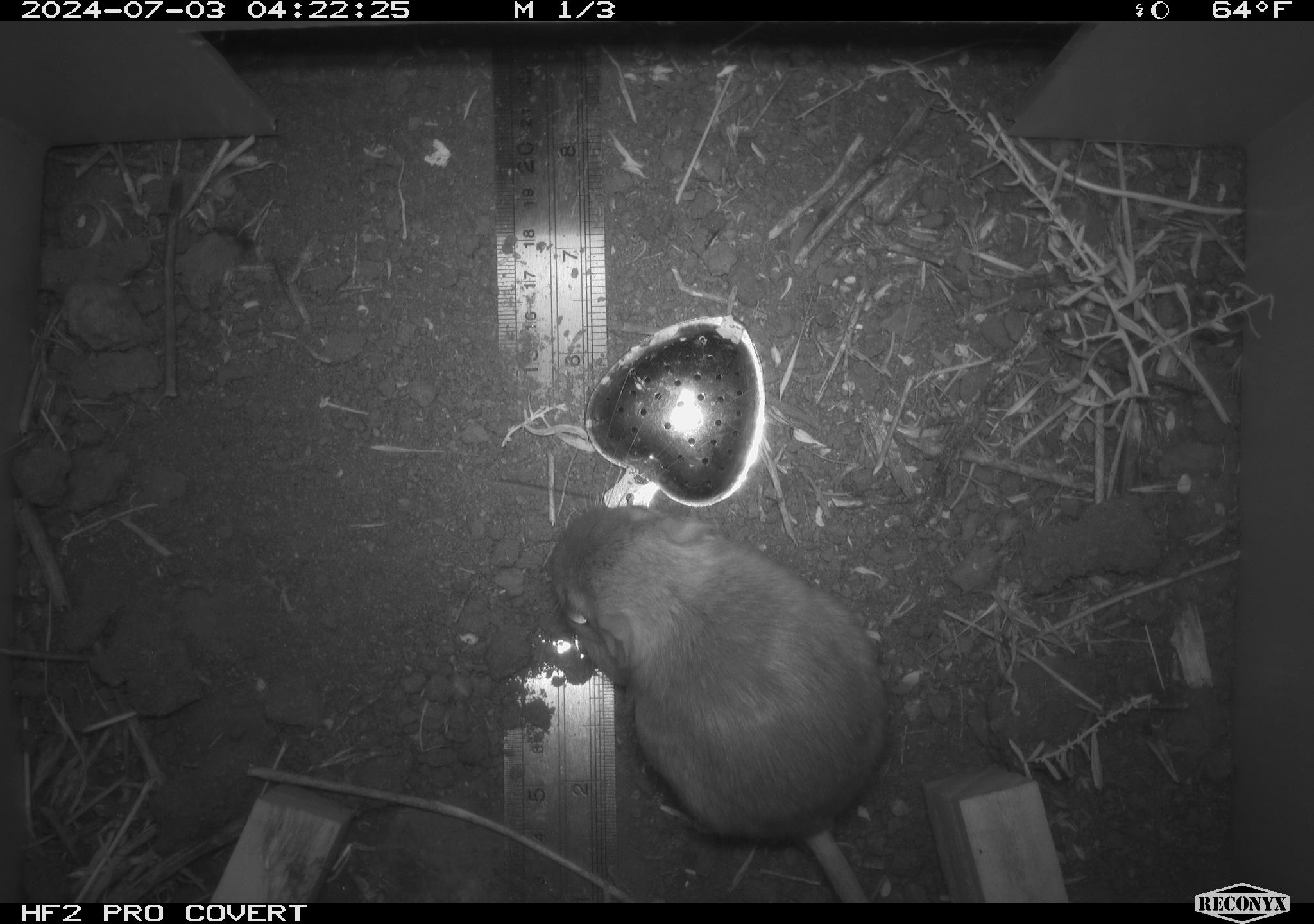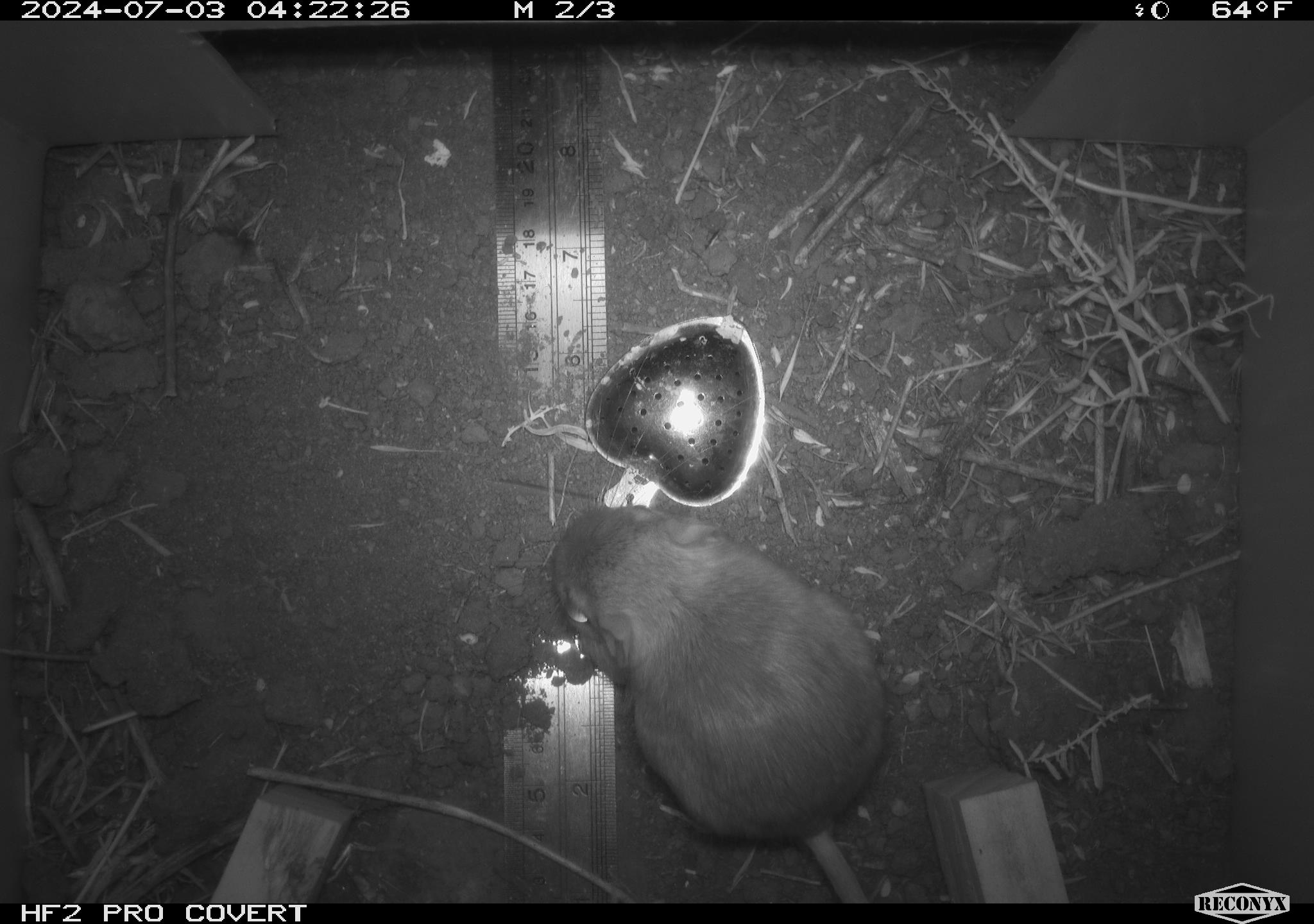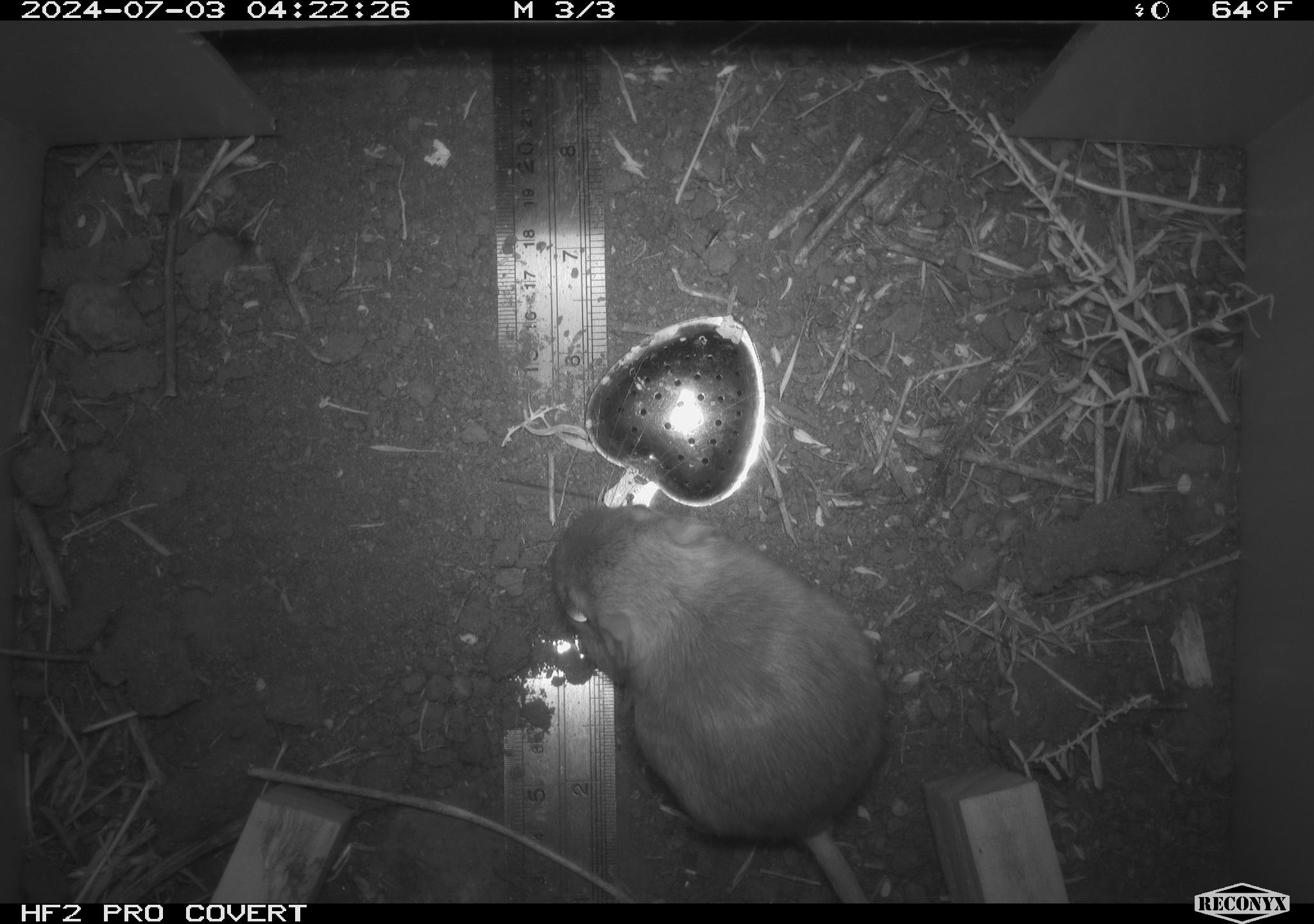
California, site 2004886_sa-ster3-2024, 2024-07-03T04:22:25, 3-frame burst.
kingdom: Animalia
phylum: Chordata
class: Mammalia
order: Rodentia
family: Heteromyidae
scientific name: Heteromyidae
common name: kangaroo rats and pocket mice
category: heteromyidae family